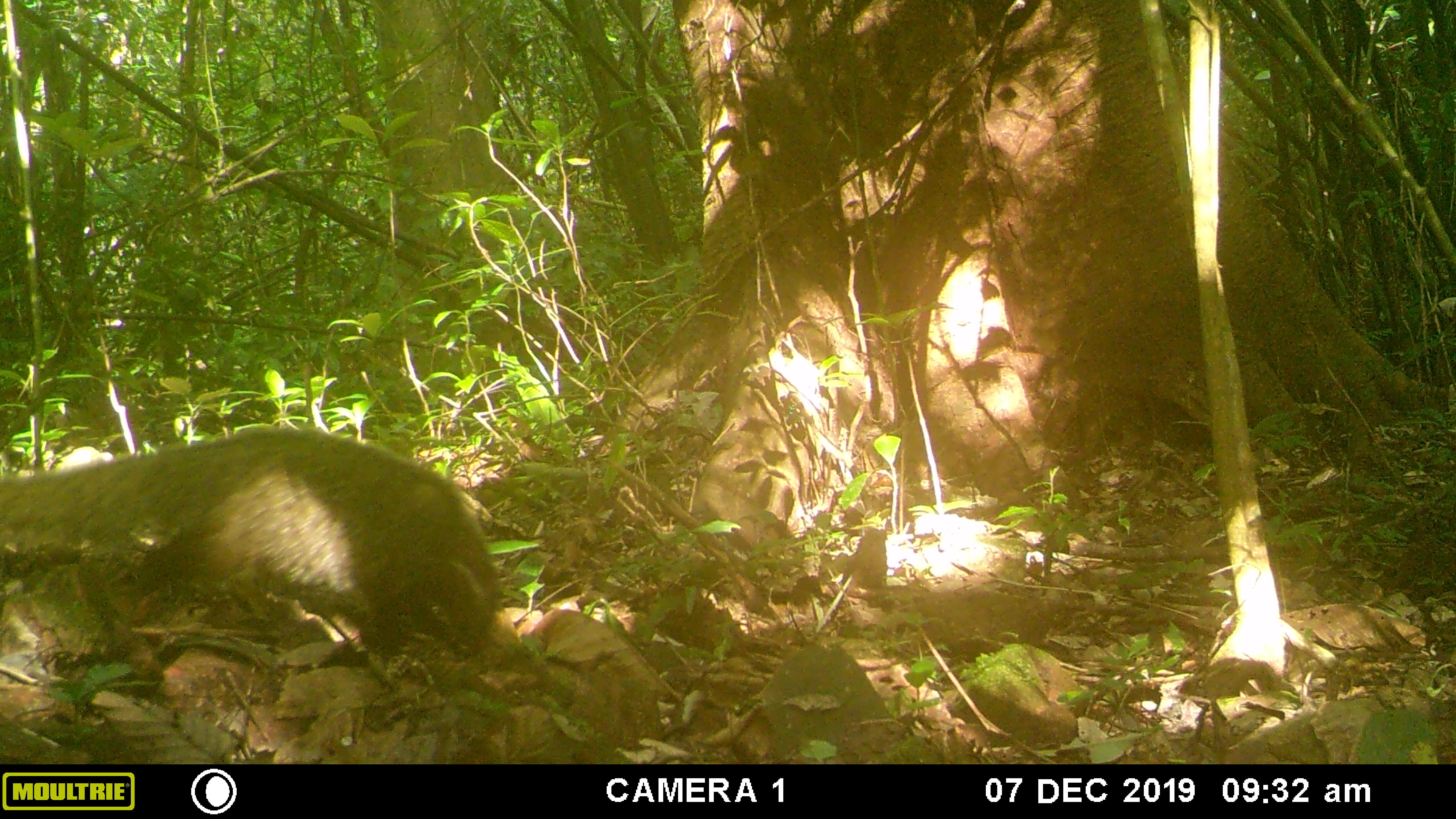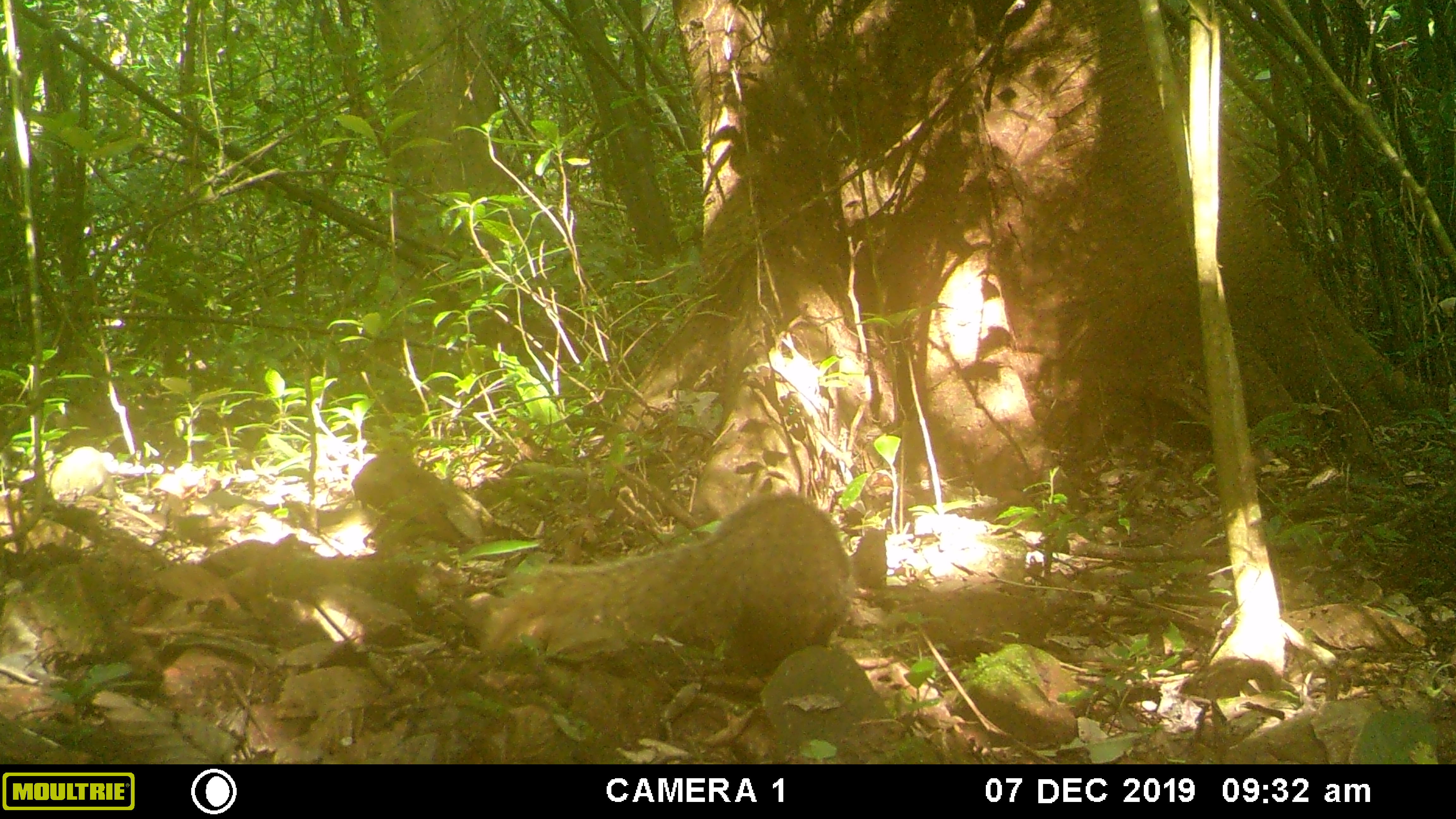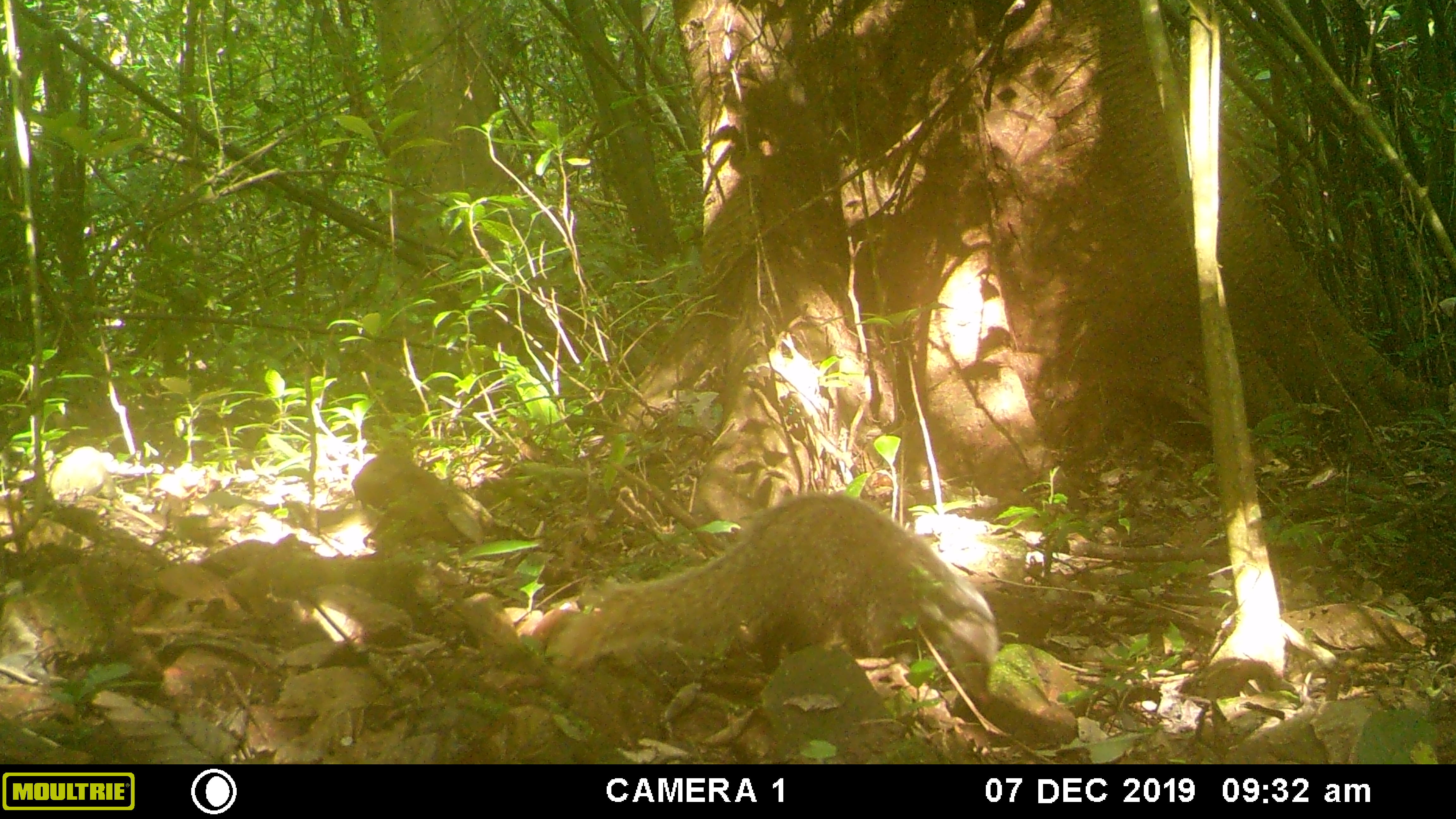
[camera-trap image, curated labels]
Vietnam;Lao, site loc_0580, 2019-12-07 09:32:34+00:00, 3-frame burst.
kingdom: Animalia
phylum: Chordata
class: Mammalia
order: Carnivora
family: Herpestidae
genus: Urva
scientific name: Urva urva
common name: crab-eating mongoose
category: crab eating mongoose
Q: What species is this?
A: Crab eating mongoose (crab-eating mongoose) (Urva urva).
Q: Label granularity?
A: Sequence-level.